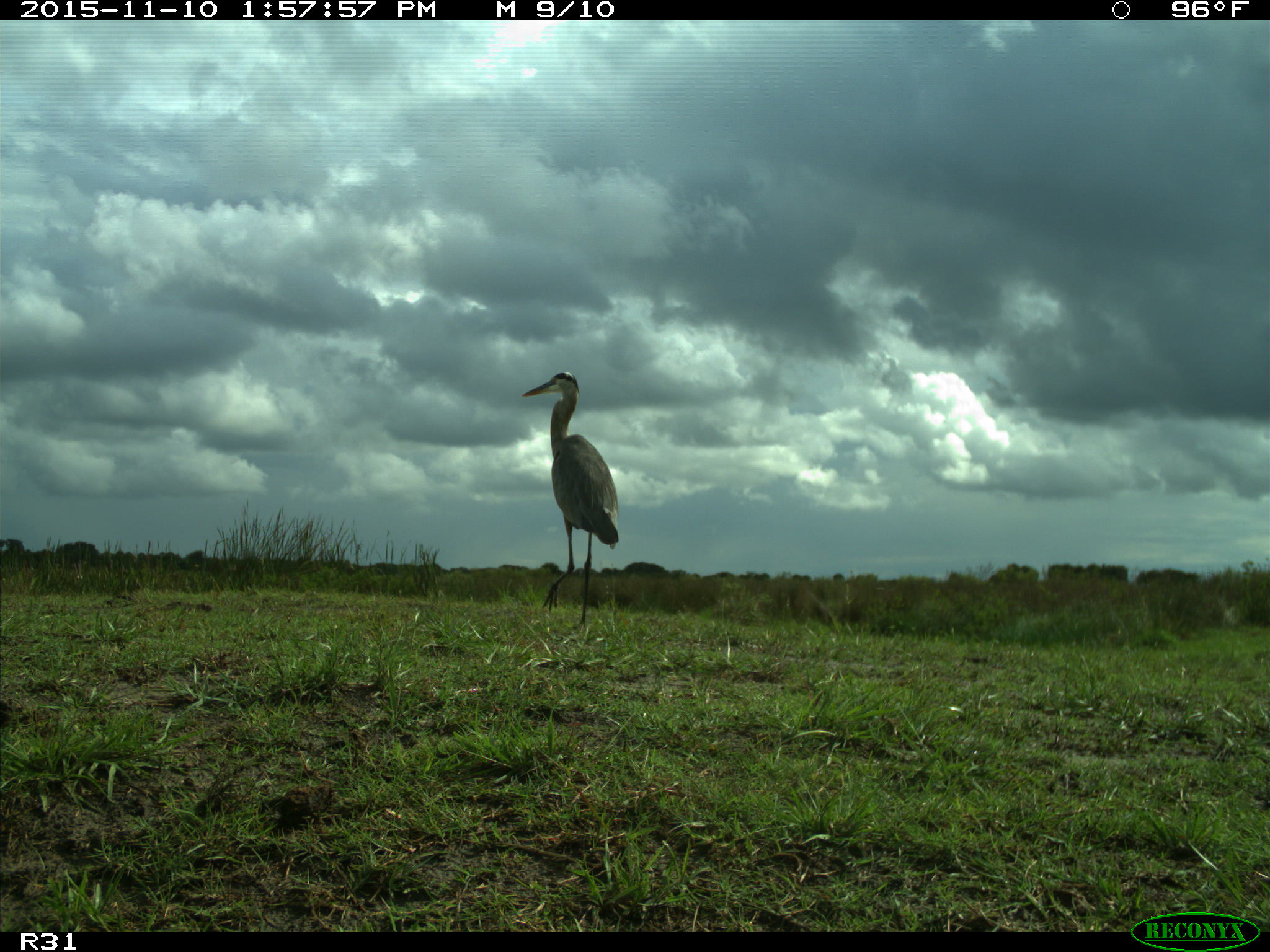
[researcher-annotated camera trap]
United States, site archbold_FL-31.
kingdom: Animalia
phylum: Chordata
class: Aves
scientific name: Aves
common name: birds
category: unidentified bird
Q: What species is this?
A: Unidentified bird (birds) (Aves).